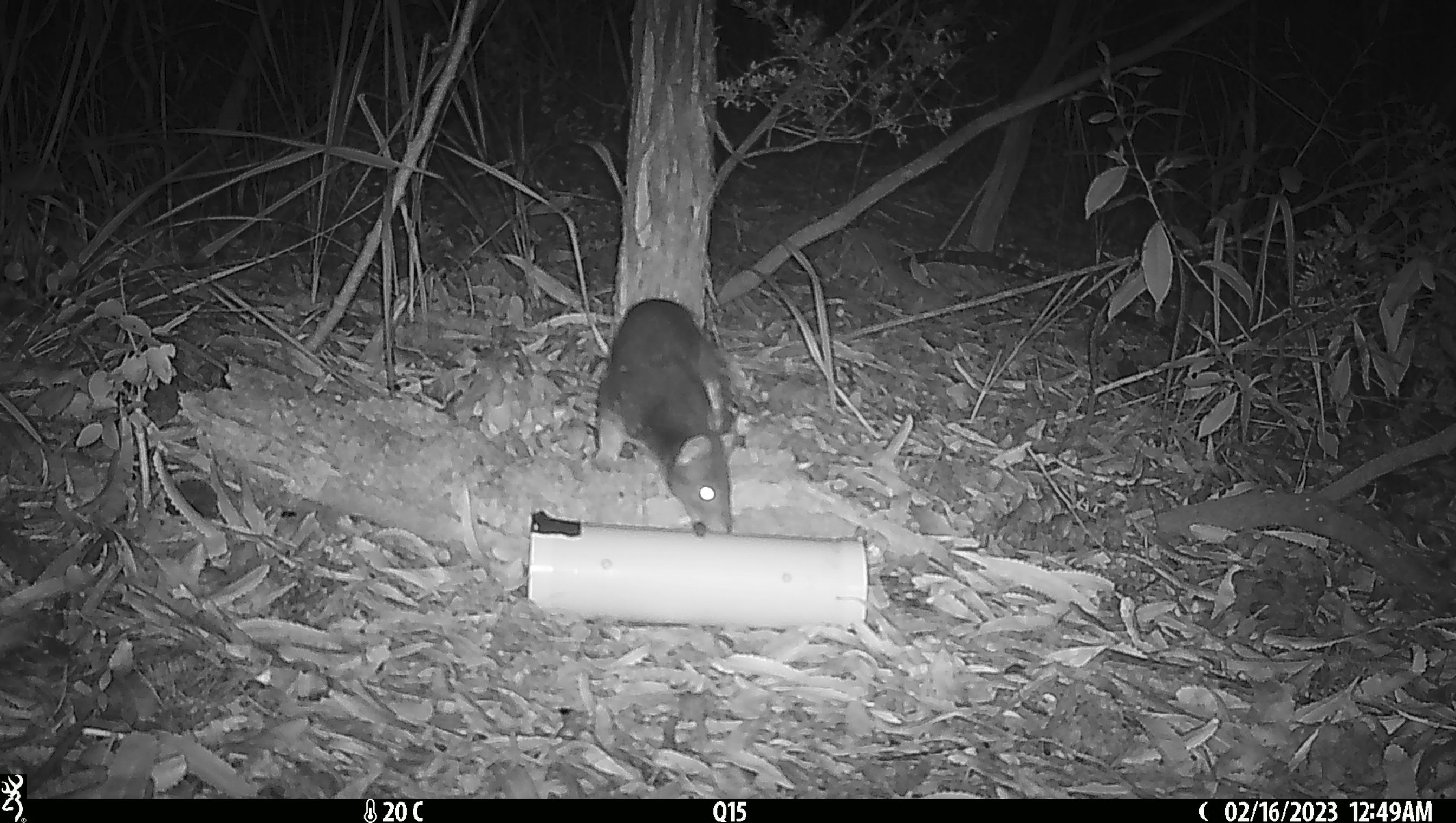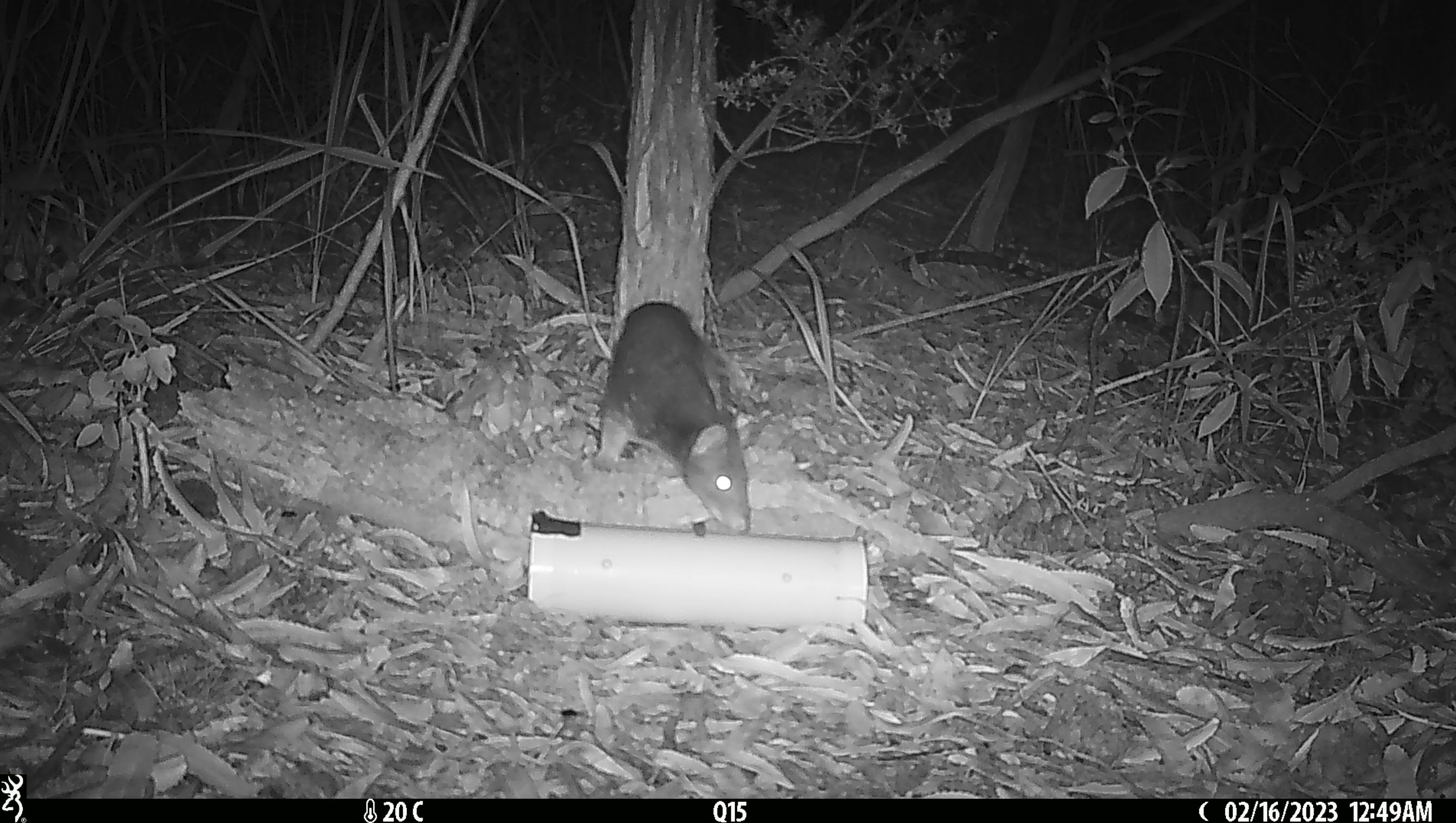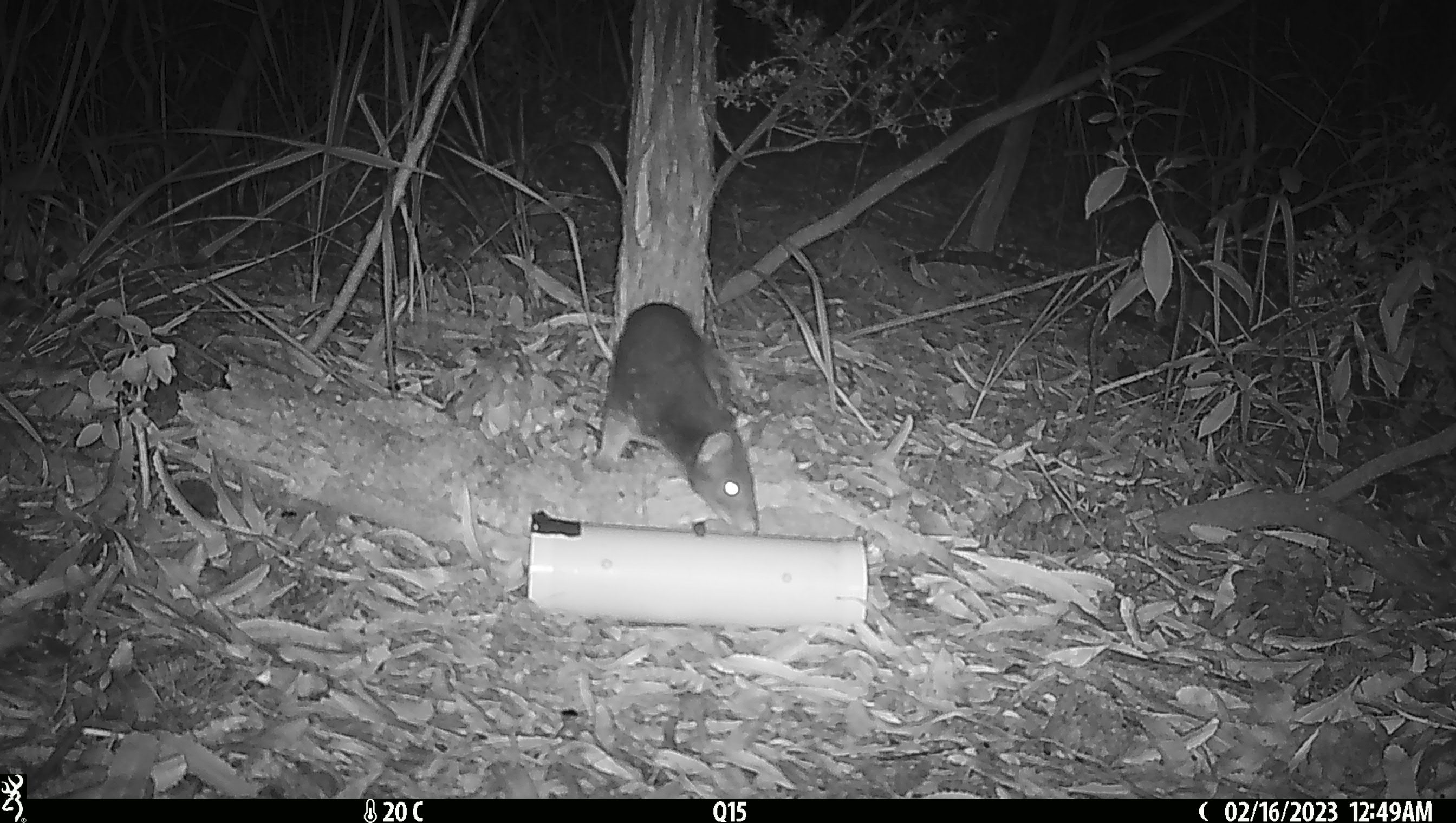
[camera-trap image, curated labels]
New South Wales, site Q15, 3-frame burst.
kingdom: Animalia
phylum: Chordata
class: Mammalia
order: Dasyuromorphia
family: Dasyuridae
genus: Dasyurus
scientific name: Dasyurus maculatus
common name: spotted-tailed quoll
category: quoll